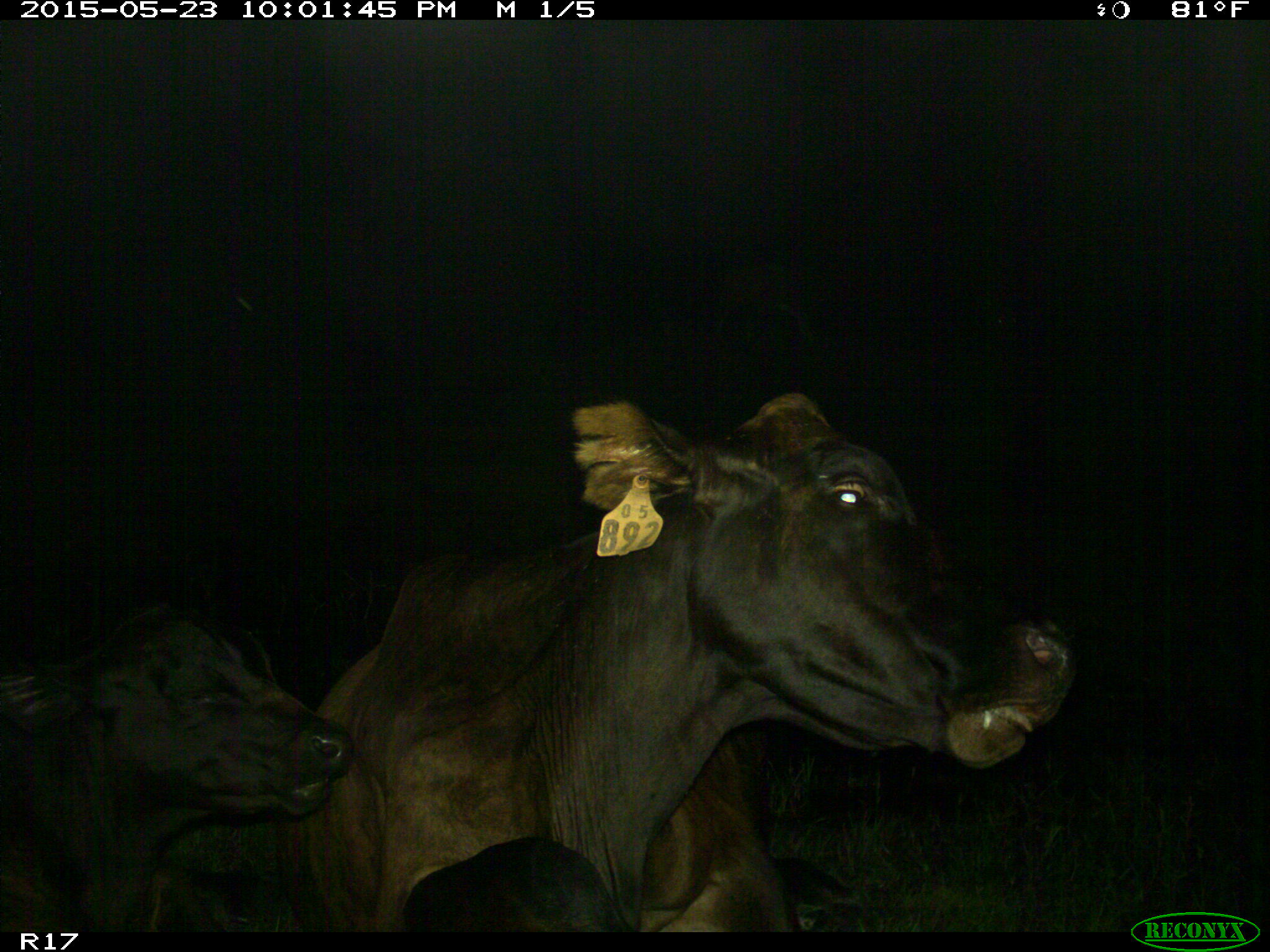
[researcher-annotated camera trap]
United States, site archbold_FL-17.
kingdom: Animalia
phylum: Chordata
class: Mammalia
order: Artiodactyla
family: Bovidae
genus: Bos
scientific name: Bos taurus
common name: domestic cow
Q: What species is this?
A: Bos taurus (domestic cow).